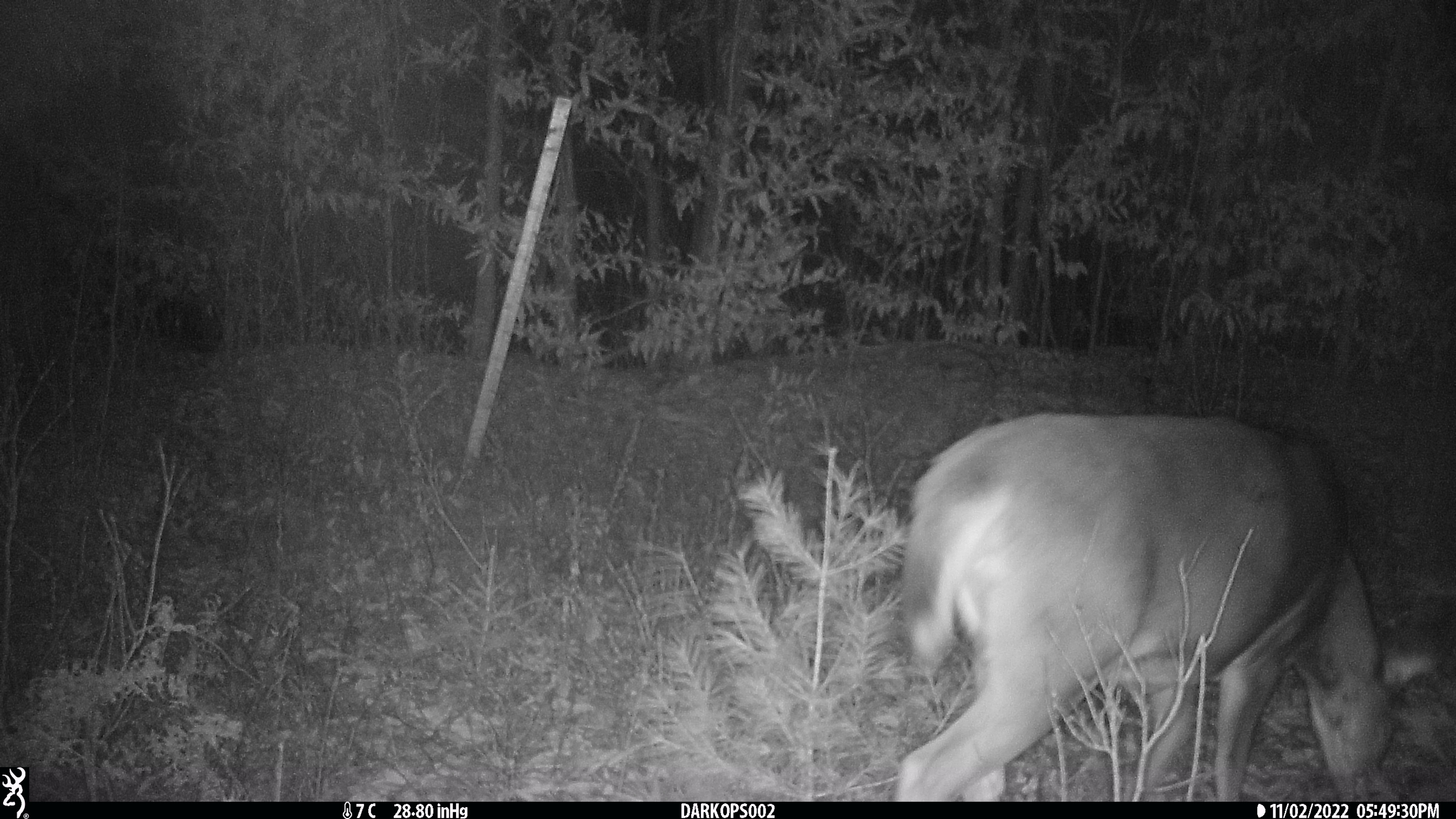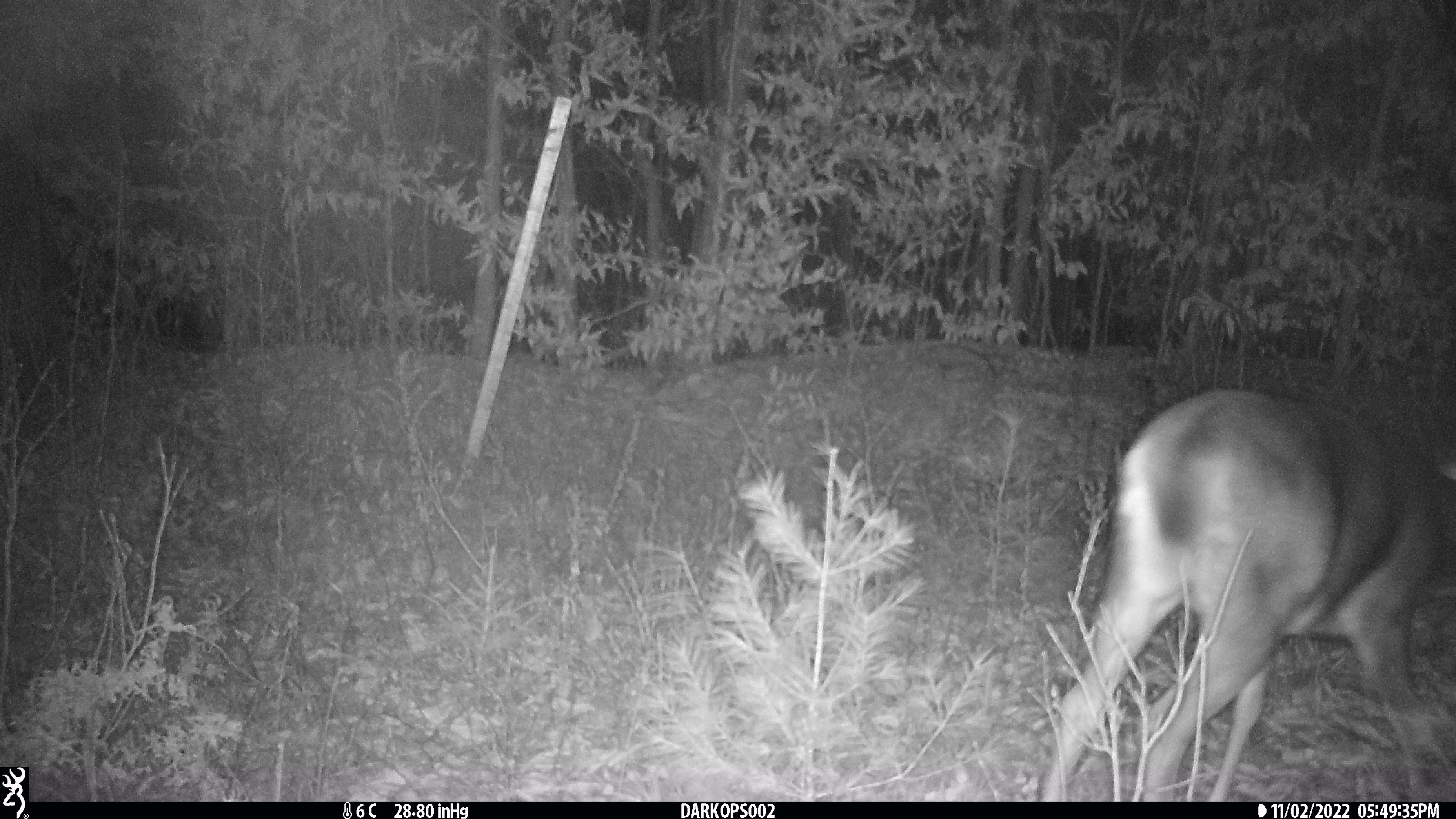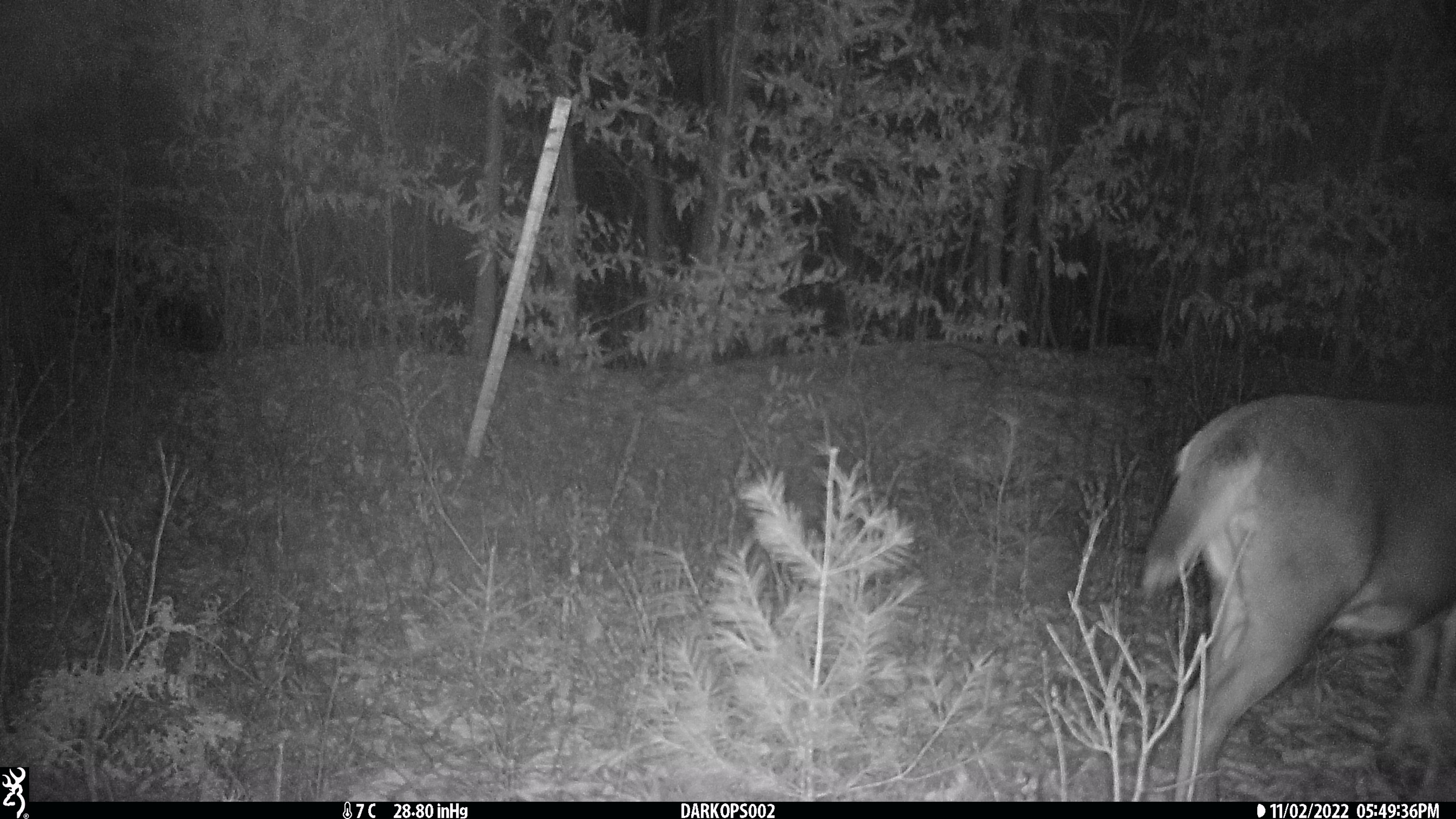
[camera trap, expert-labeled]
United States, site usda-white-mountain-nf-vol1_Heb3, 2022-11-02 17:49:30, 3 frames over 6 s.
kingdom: Animalia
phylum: Chordata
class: Mammalia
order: Artiodactyla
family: Cervidae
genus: Odocoileus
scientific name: Odocoileus virginianus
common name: white-tailed deer